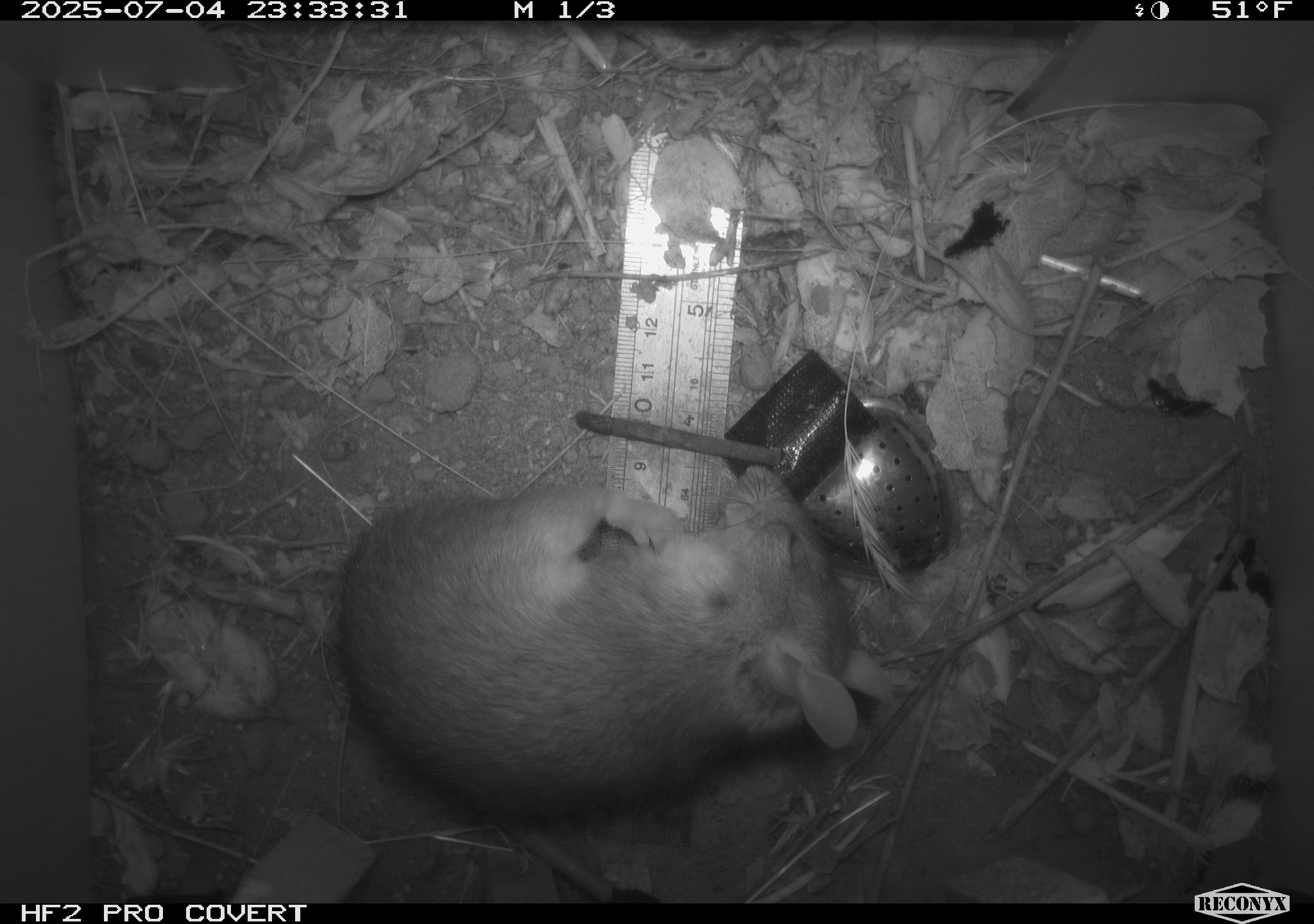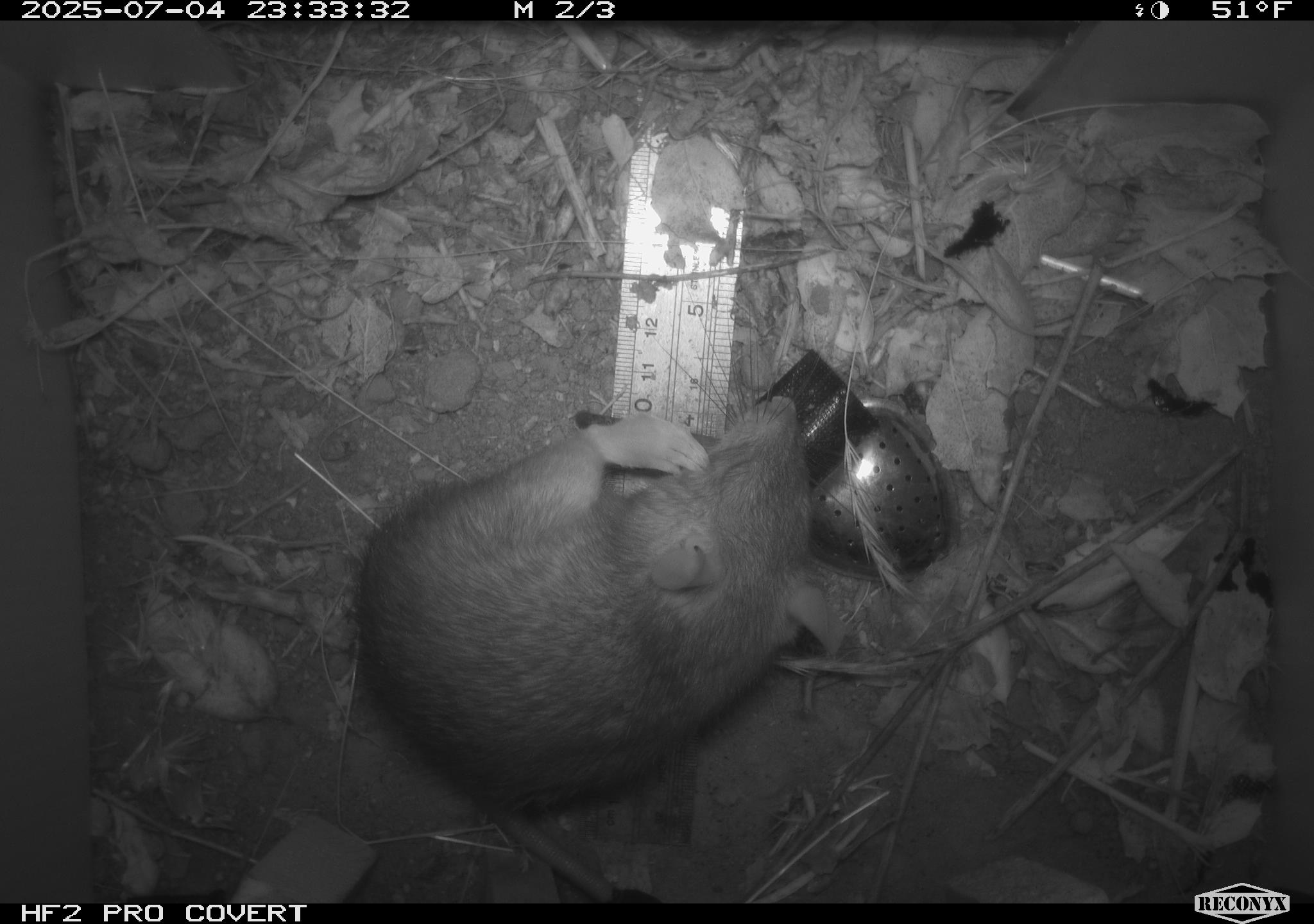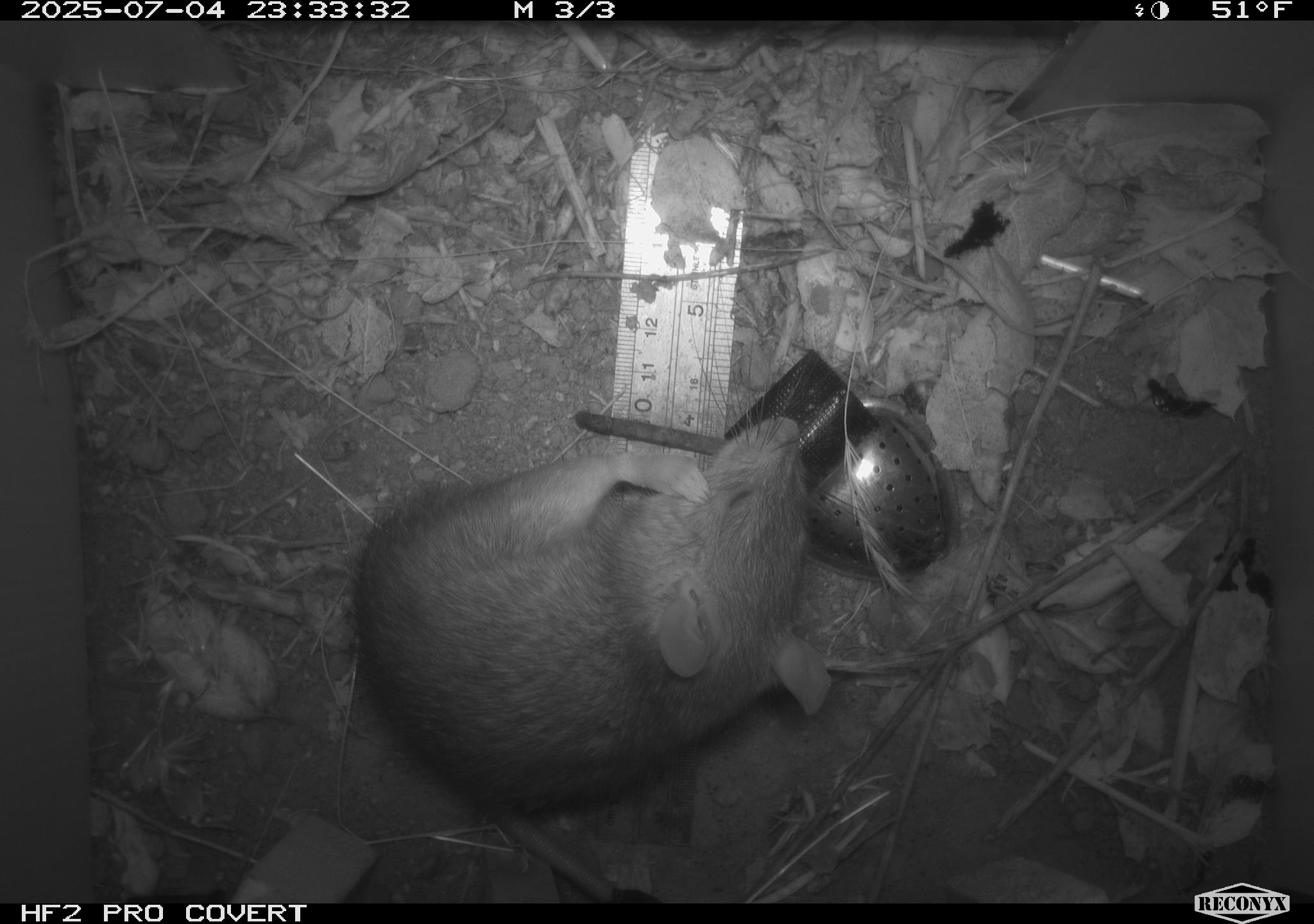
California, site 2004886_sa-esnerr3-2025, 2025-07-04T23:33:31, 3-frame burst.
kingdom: Animalia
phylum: Chordata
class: Mammalia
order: Rodentia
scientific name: Rodentia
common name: rodent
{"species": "rodent (Rodentia)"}